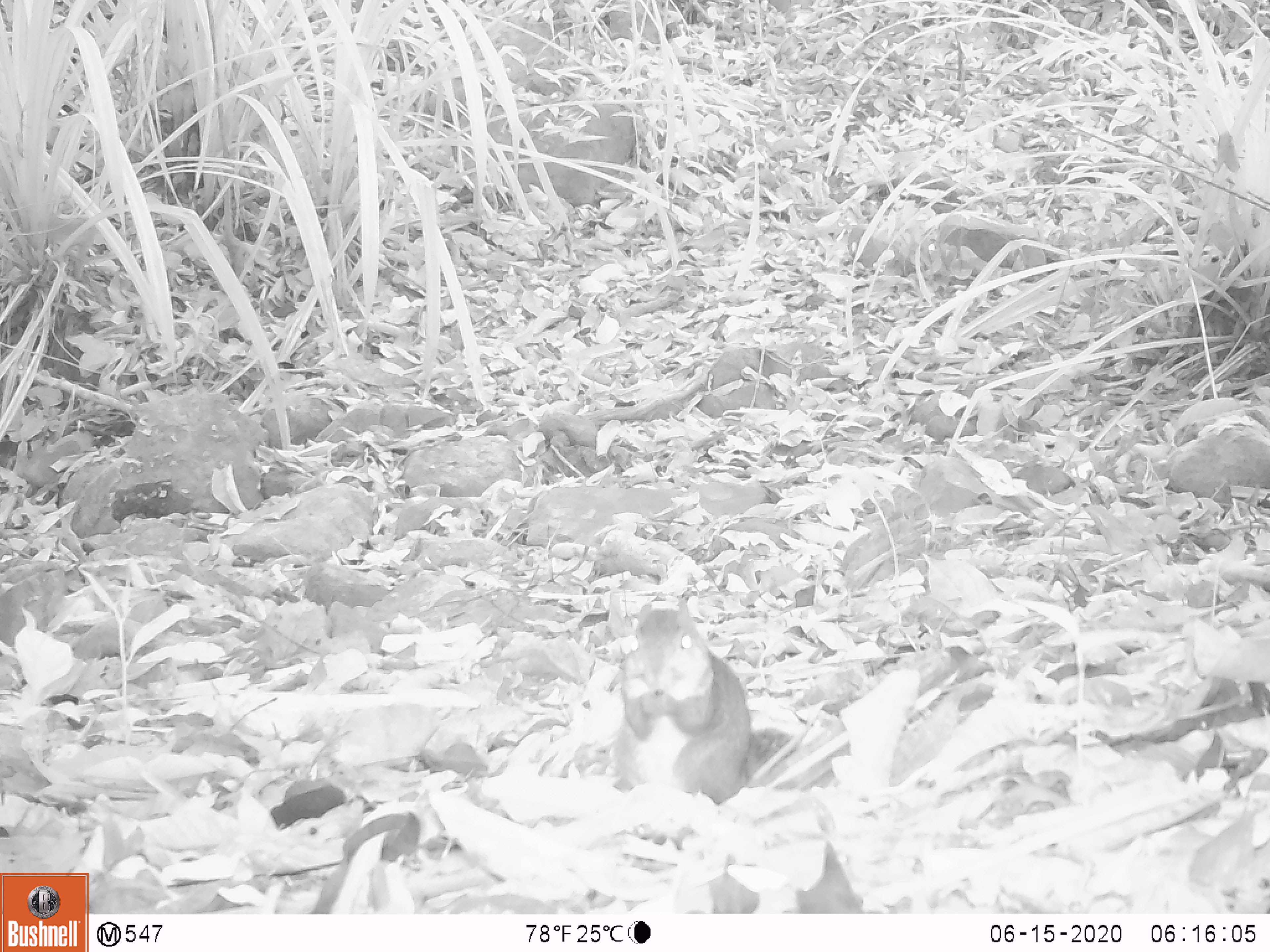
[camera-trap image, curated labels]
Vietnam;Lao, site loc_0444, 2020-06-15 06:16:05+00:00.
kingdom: Animalia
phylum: Chordata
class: Mammalia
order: Rodentia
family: Sciuridae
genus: Dremomys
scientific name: Dremomys rufigenis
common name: red-cheeked squirrel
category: red cheeked squirrel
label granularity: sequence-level